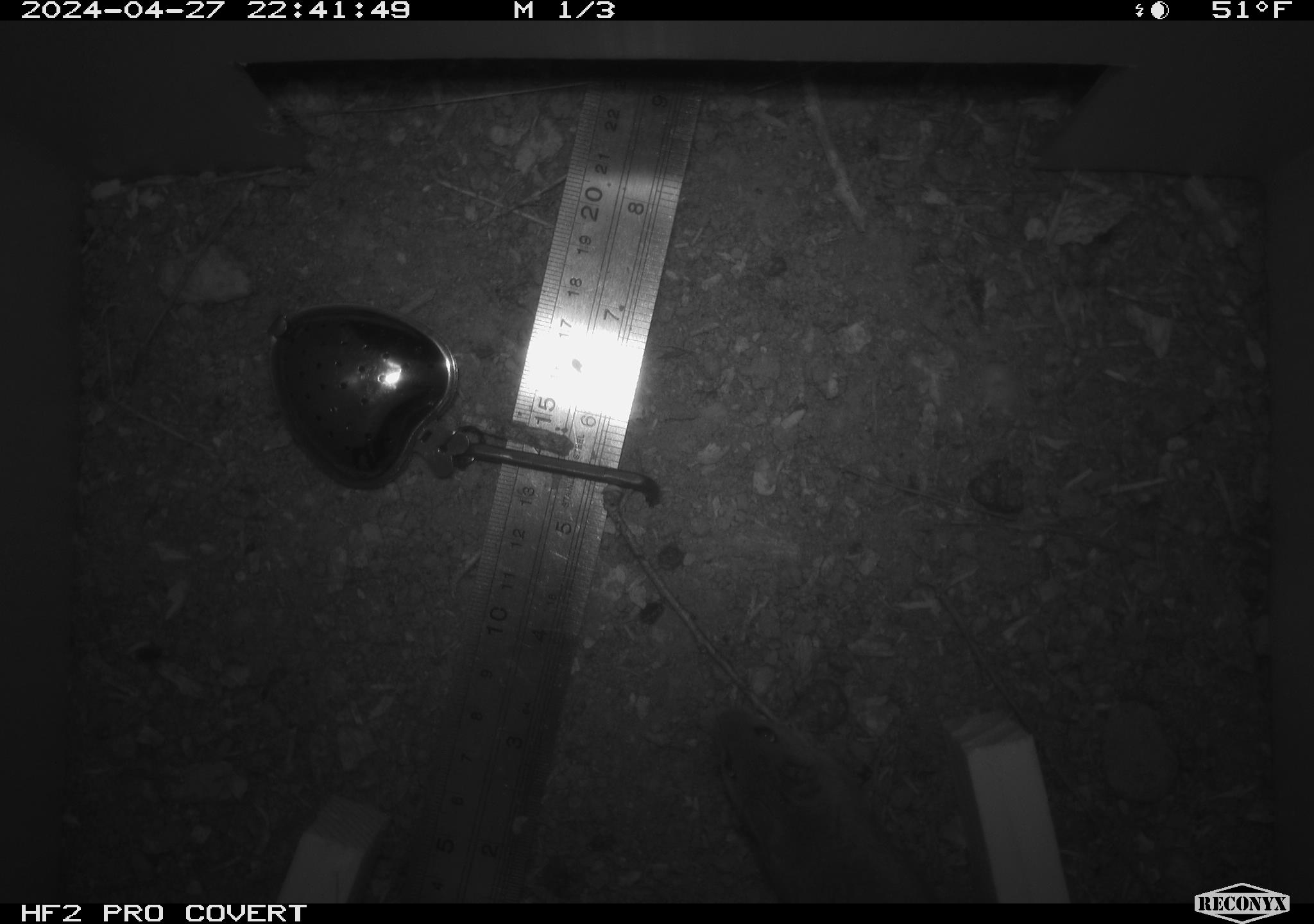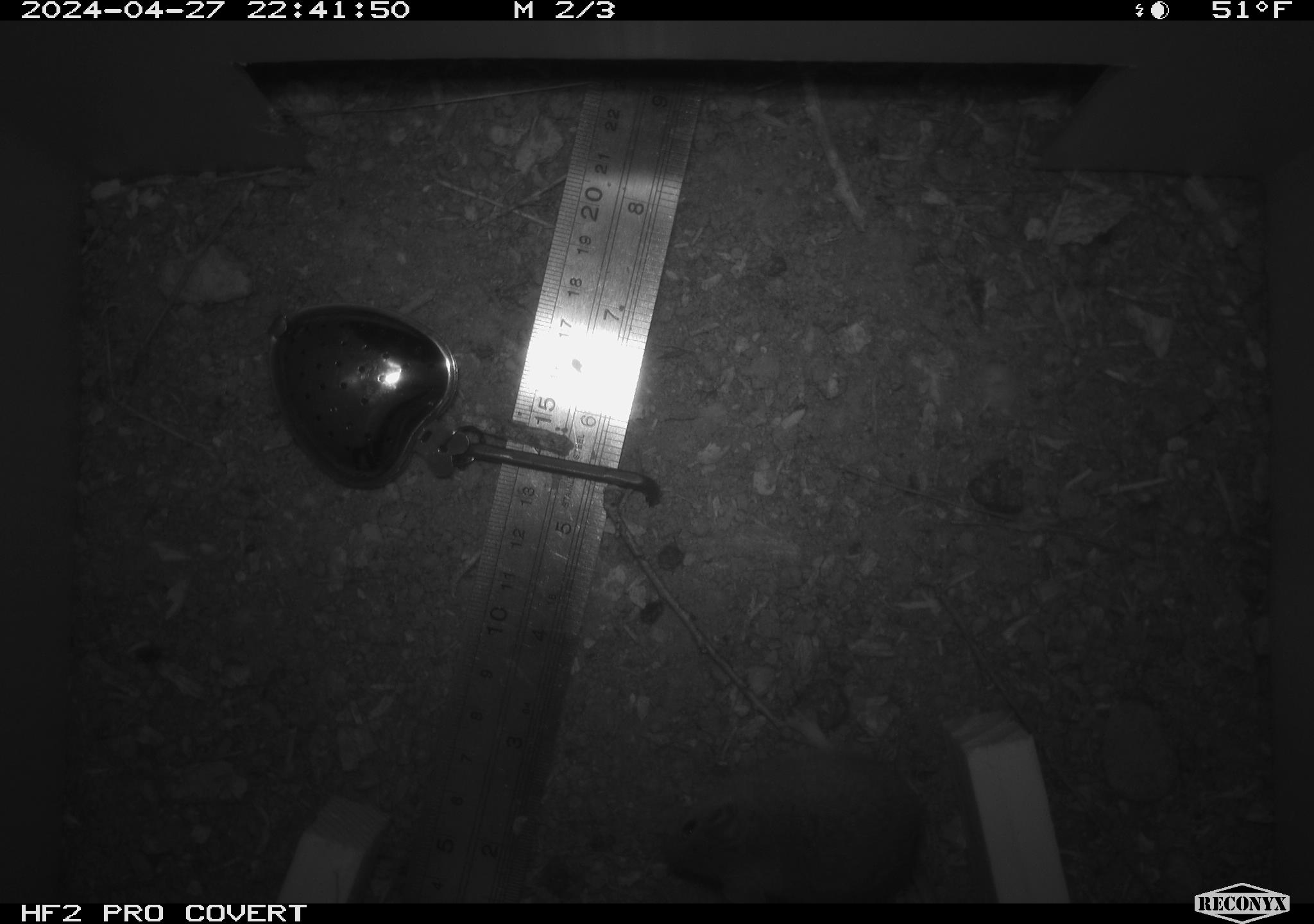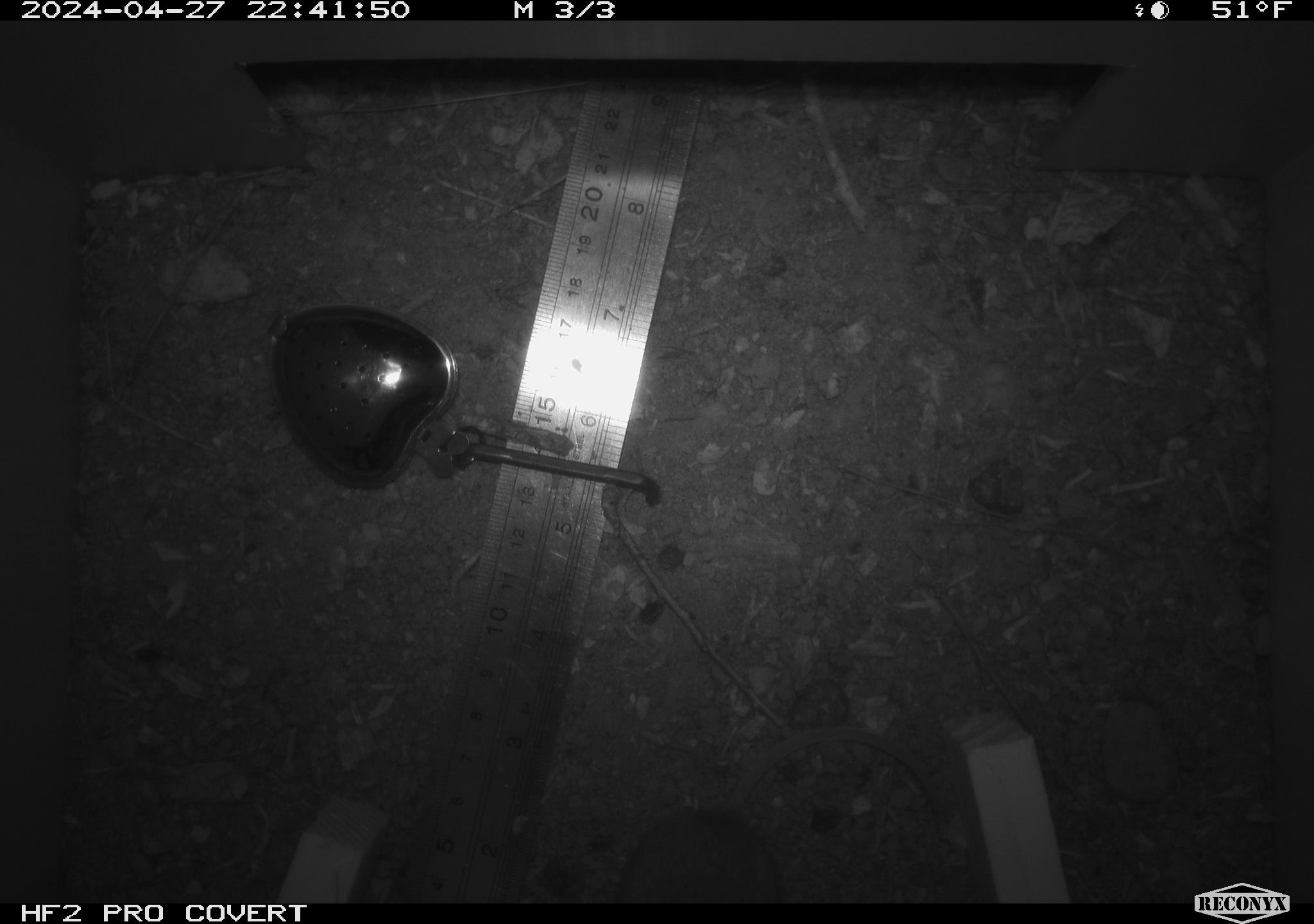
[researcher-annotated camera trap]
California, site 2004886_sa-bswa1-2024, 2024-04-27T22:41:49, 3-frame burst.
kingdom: Animalia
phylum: Chordata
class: Mammalia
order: Rodentia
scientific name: Rodentia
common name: mouse species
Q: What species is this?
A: Mouse species (Rodentia).